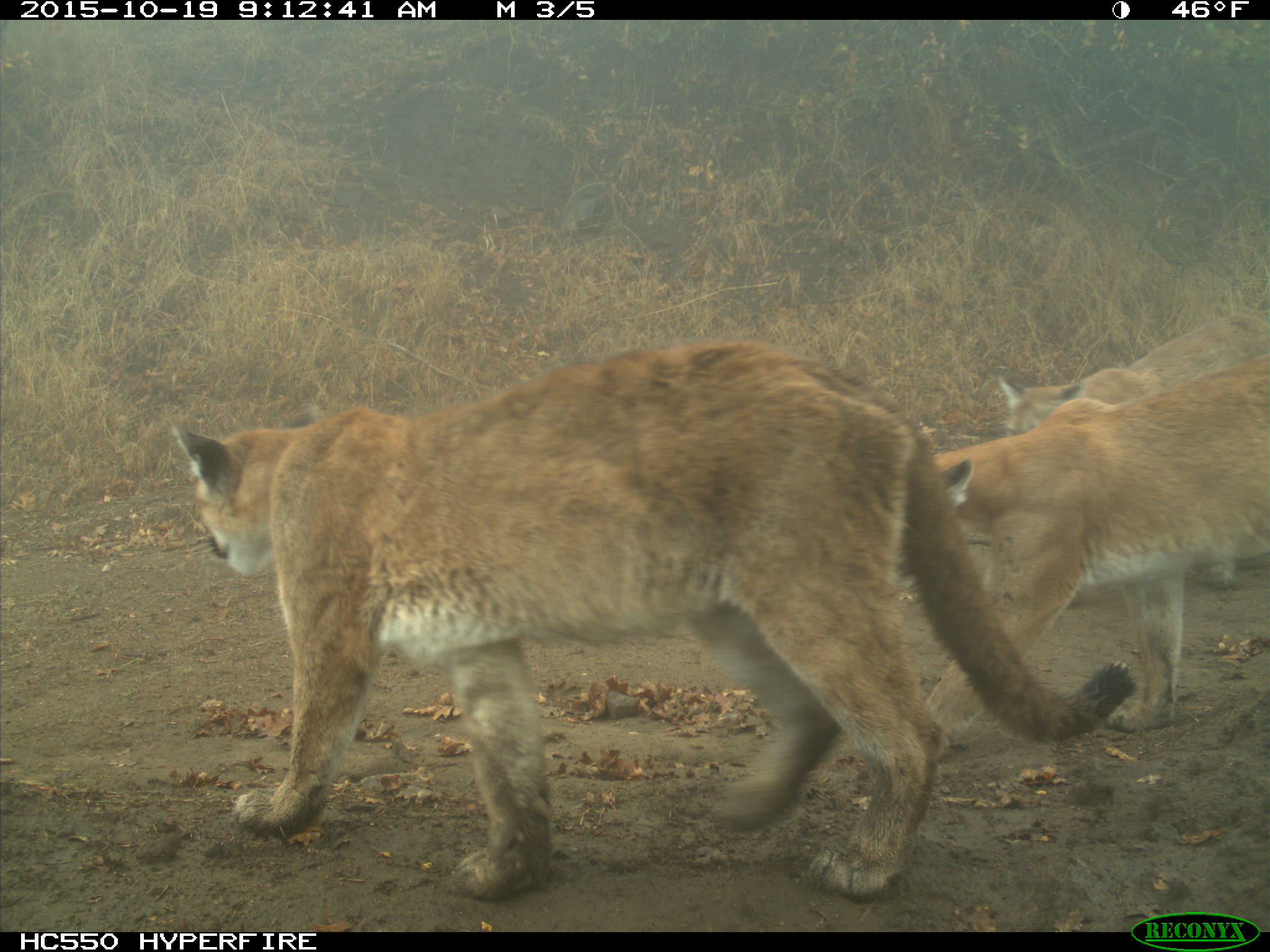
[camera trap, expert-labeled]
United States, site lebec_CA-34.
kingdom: Animalia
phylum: Chordata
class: Mammalia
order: Carnivora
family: Felidae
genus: Puma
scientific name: Puma concolor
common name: mountain lion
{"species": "Puma concolor (mountain lion)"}